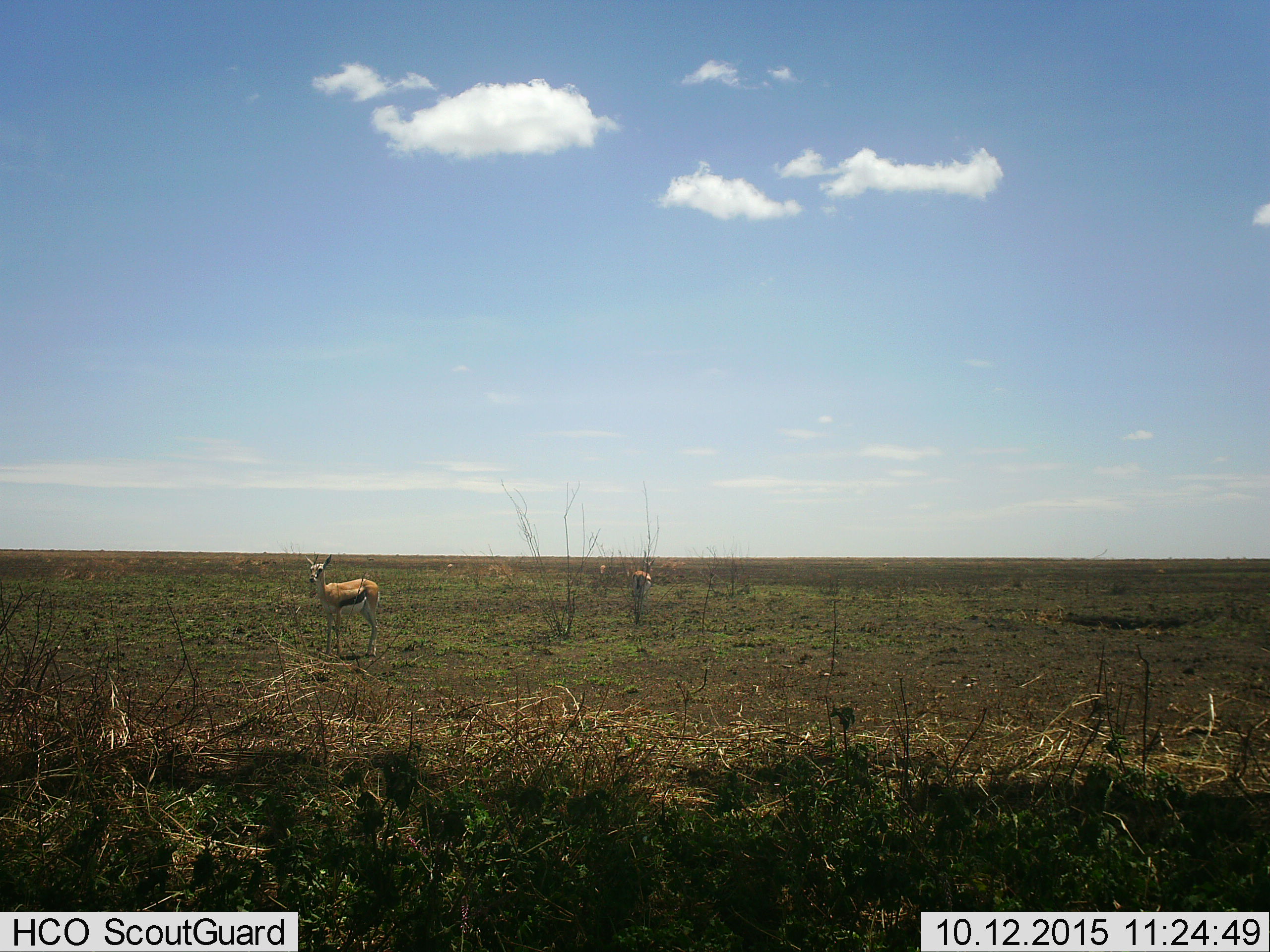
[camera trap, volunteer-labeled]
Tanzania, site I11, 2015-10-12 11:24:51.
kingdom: Animalia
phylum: Chordata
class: Mammalia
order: Artiodactyla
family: Bovidae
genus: Eudorcas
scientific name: Eudorcas thomsonii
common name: thomson's gazelle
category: gazellethomsons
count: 2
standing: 83%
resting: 0%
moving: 17%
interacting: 0%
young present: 0%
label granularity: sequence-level